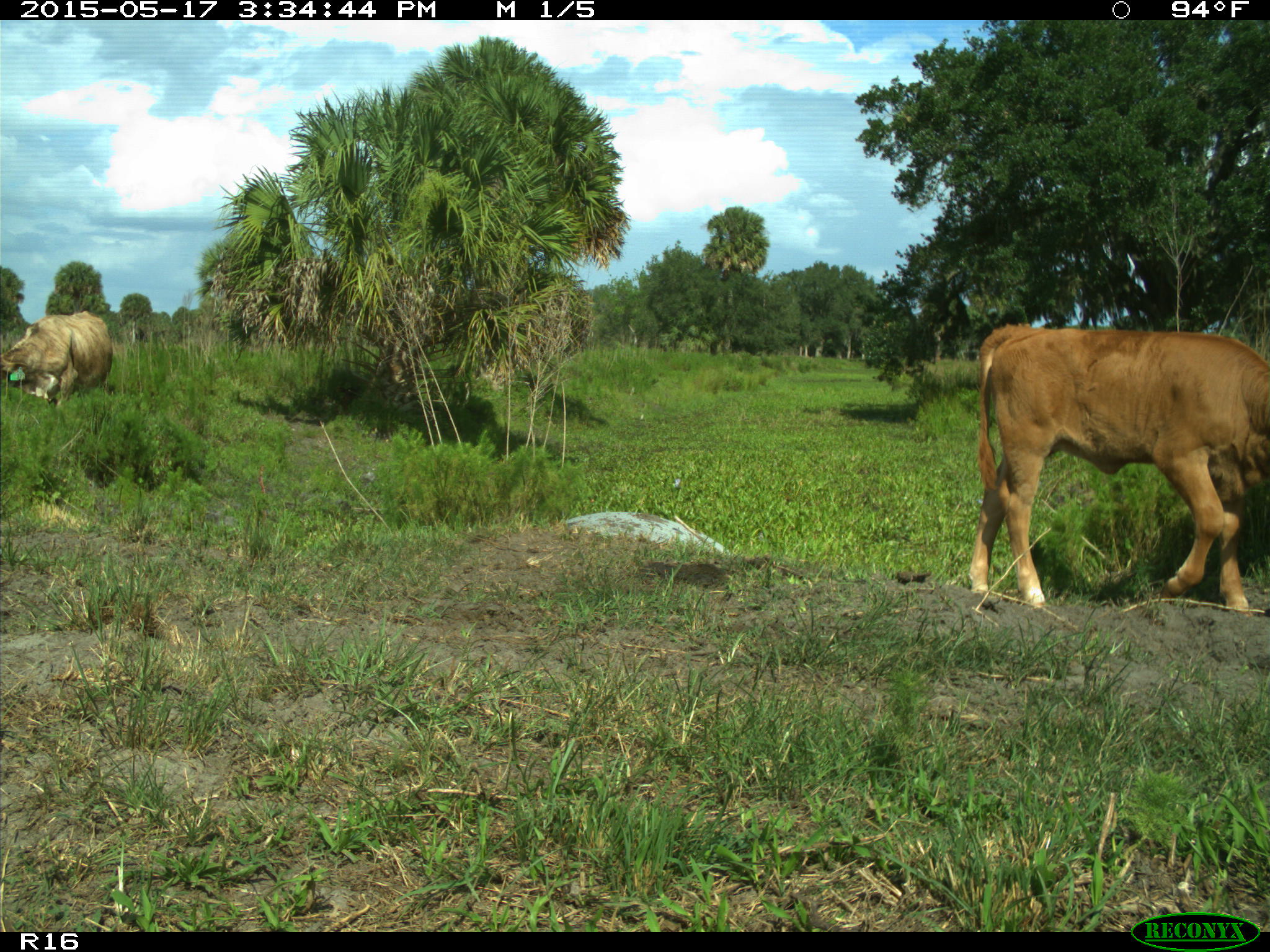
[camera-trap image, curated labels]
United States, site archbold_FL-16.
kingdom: Animalia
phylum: Chordata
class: Mammalia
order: Artiodactyla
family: Bovidae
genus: Bos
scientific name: Bos taurus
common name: domestic cow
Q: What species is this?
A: Bos taurus (domestic cow).